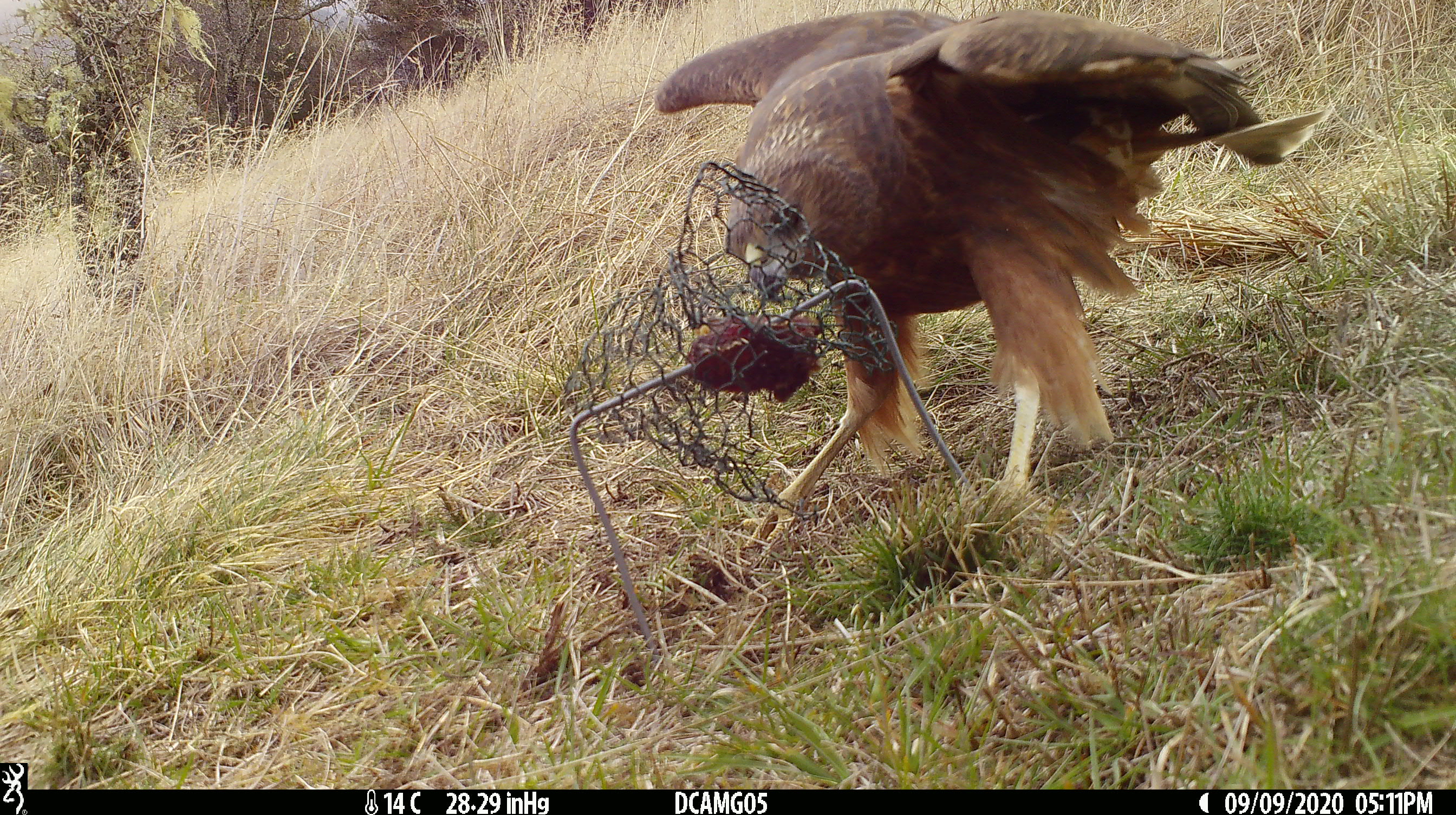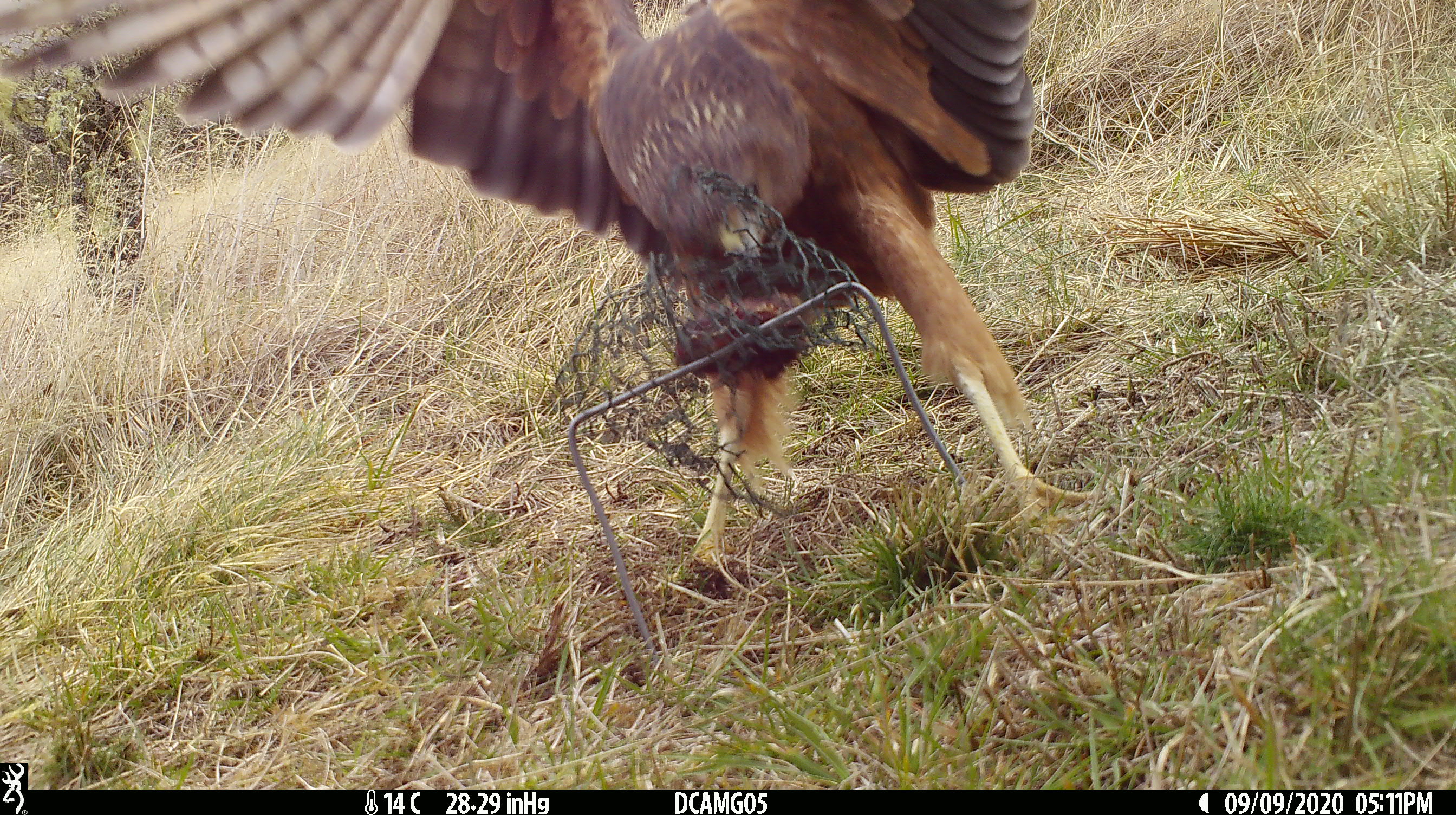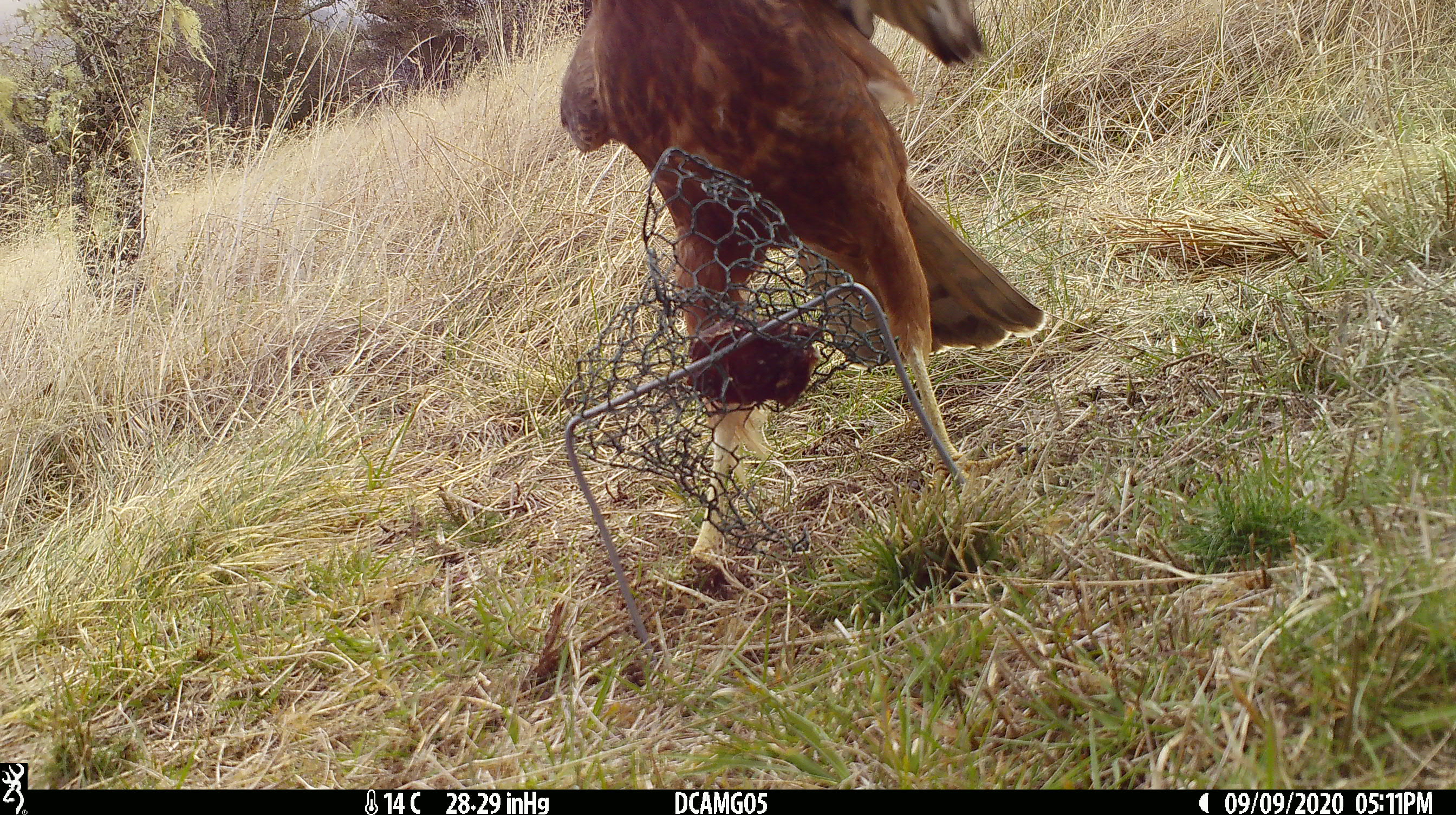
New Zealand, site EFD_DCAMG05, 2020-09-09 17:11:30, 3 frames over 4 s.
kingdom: Animalia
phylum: Chordata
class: Aves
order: Accipitriformes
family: Accipitridae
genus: Circus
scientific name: Circus approximans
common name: swamp harrier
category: harrier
Harrier (swamp harrier) (Circus approximans).